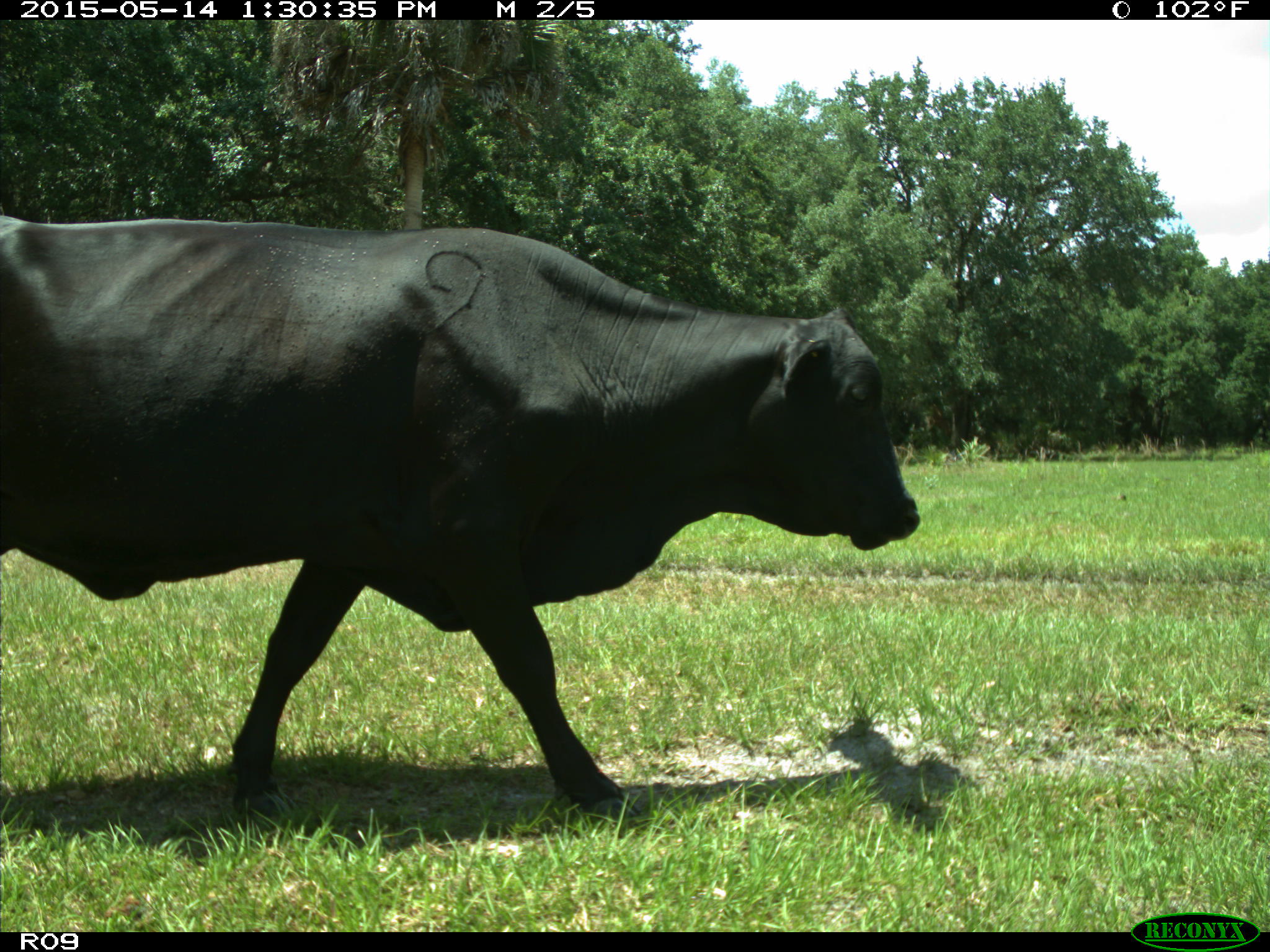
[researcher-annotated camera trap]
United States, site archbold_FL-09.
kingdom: Animalia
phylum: Chordata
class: Mammalia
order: Artiodactyla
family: Bovidae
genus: Bos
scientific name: Bos taurus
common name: domestic cow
Bos taurus (domestic cow).